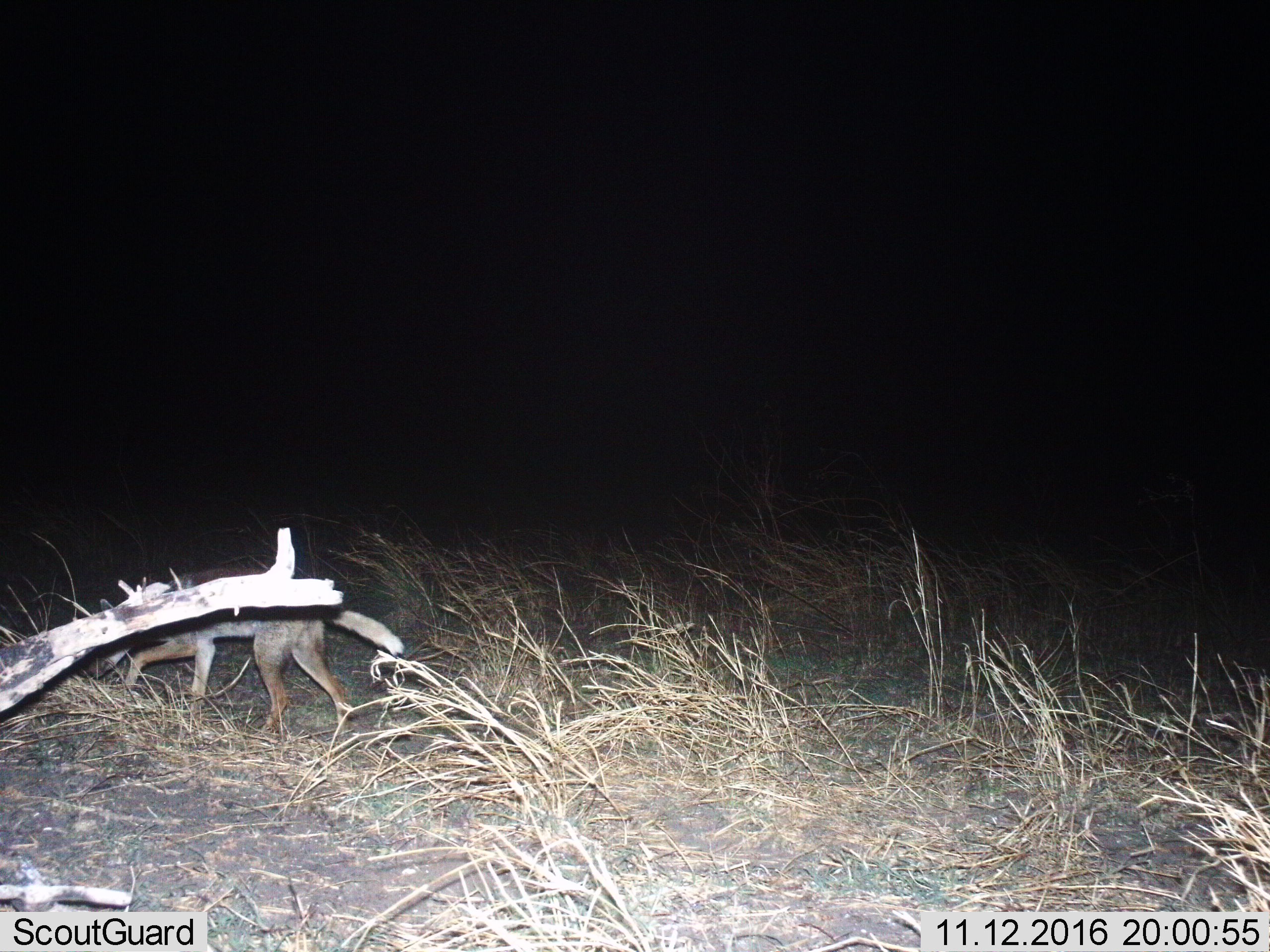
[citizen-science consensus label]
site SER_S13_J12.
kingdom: Animalia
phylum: Chordata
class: Mammalia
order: Carnivora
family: Canidae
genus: Lupulella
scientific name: Lupulella mesomelas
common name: black-backed jackal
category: jackalblackbacked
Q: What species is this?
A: Jackalblackbacked (black-backed jackal) (Lupulella mesomelas).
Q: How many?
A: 1.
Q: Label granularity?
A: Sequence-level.